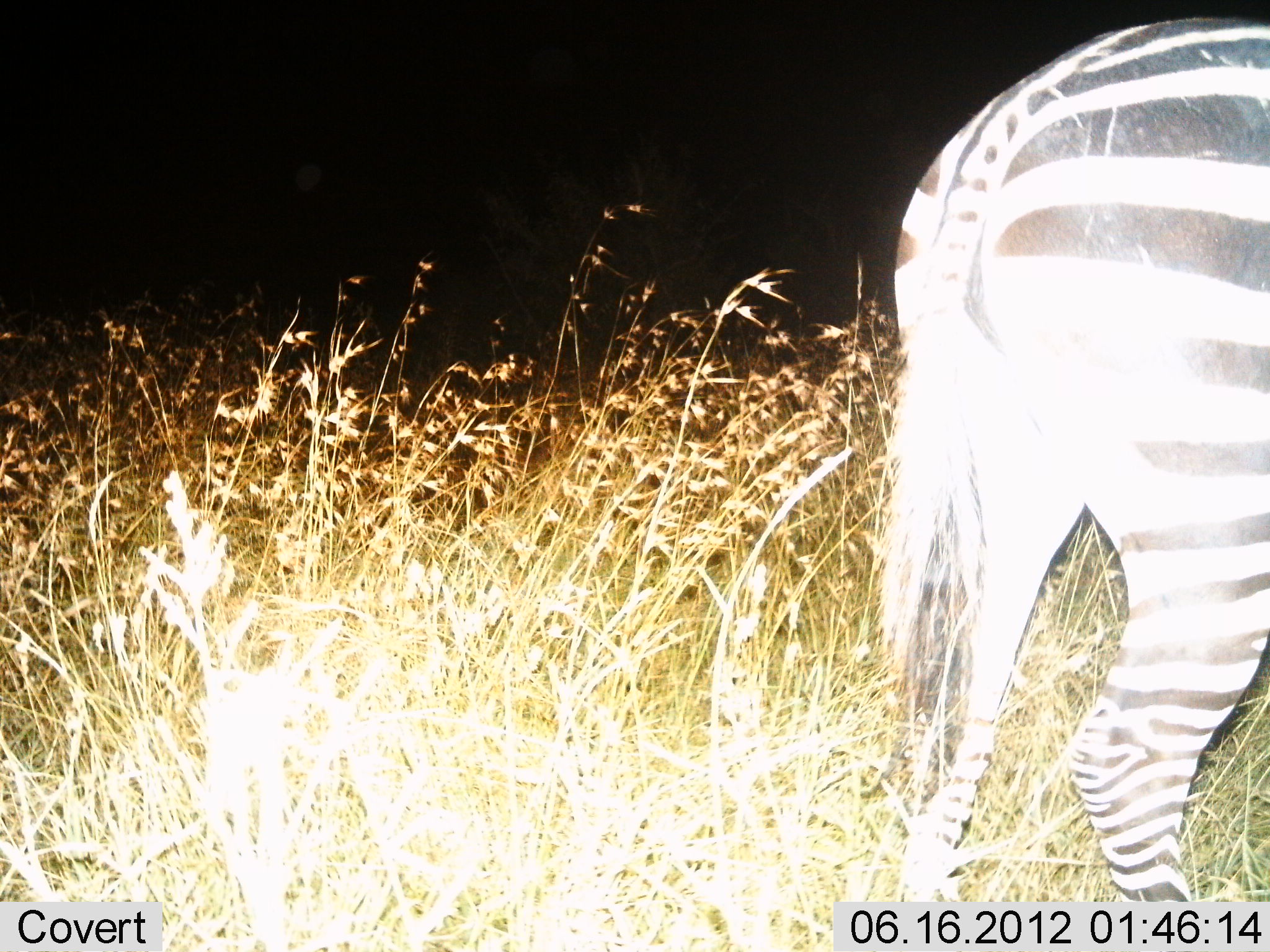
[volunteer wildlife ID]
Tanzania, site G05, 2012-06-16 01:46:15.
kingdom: Animalia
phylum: Chordata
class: Mammalia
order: Perissodactyla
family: Equidae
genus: Equus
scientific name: Equus quagga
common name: plains zebra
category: zebra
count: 1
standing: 80%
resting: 0%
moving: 20%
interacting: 10%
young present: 0%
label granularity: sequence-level